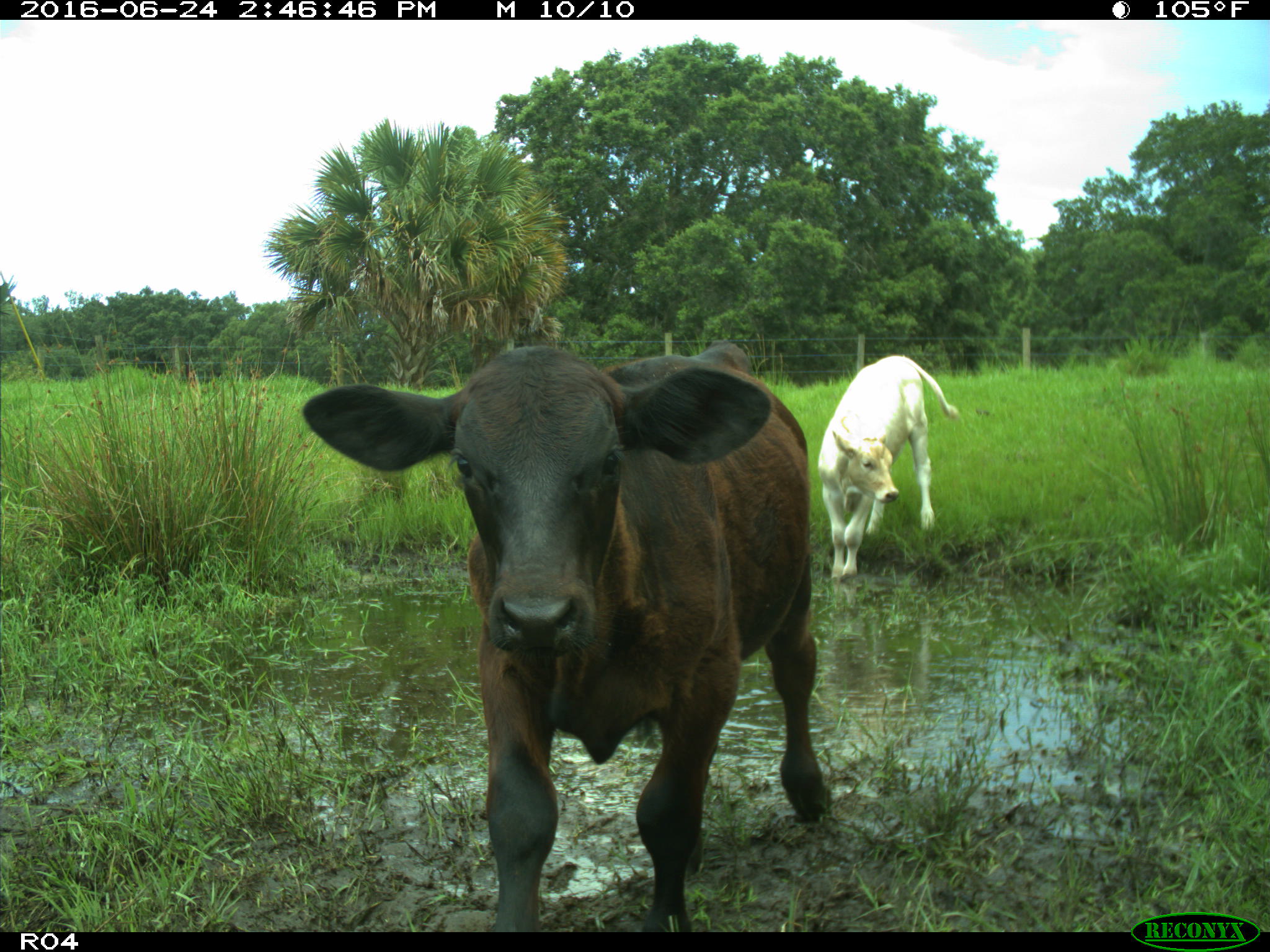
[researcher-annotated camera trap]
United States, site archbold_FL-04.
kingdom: Animalia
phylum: Chordata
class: Mammalia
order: Artiodactyla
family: Bovidae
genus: Bos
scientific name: Bos taurus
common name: domestic cow